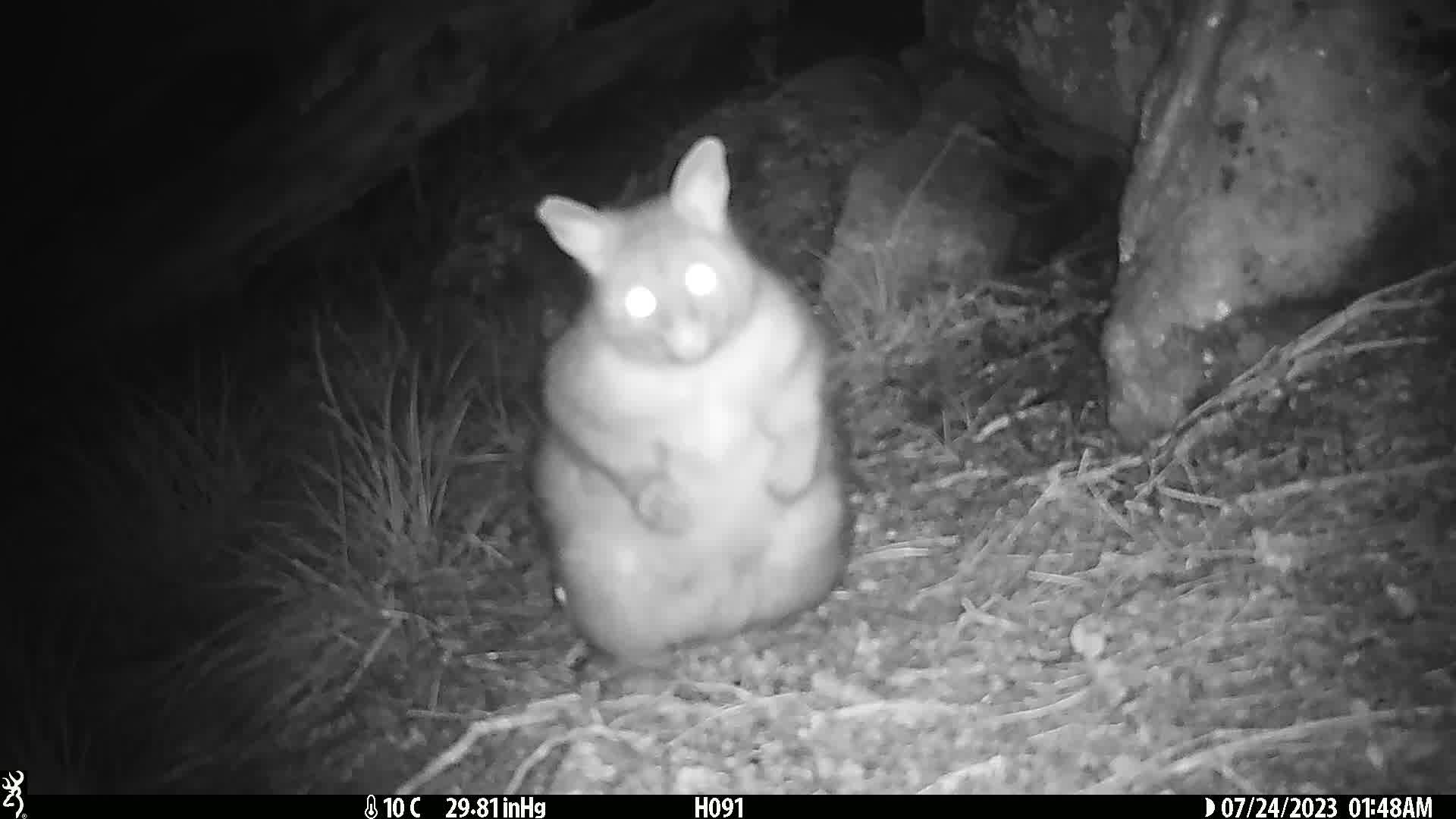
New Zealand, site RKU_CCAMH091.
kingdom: Animalia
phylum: Chordata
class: Mammalia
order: Diprotodontia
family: Phalangeridae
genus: Trichosurus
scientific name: Trichosurus vulpecula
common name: common brushtail possum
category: possum